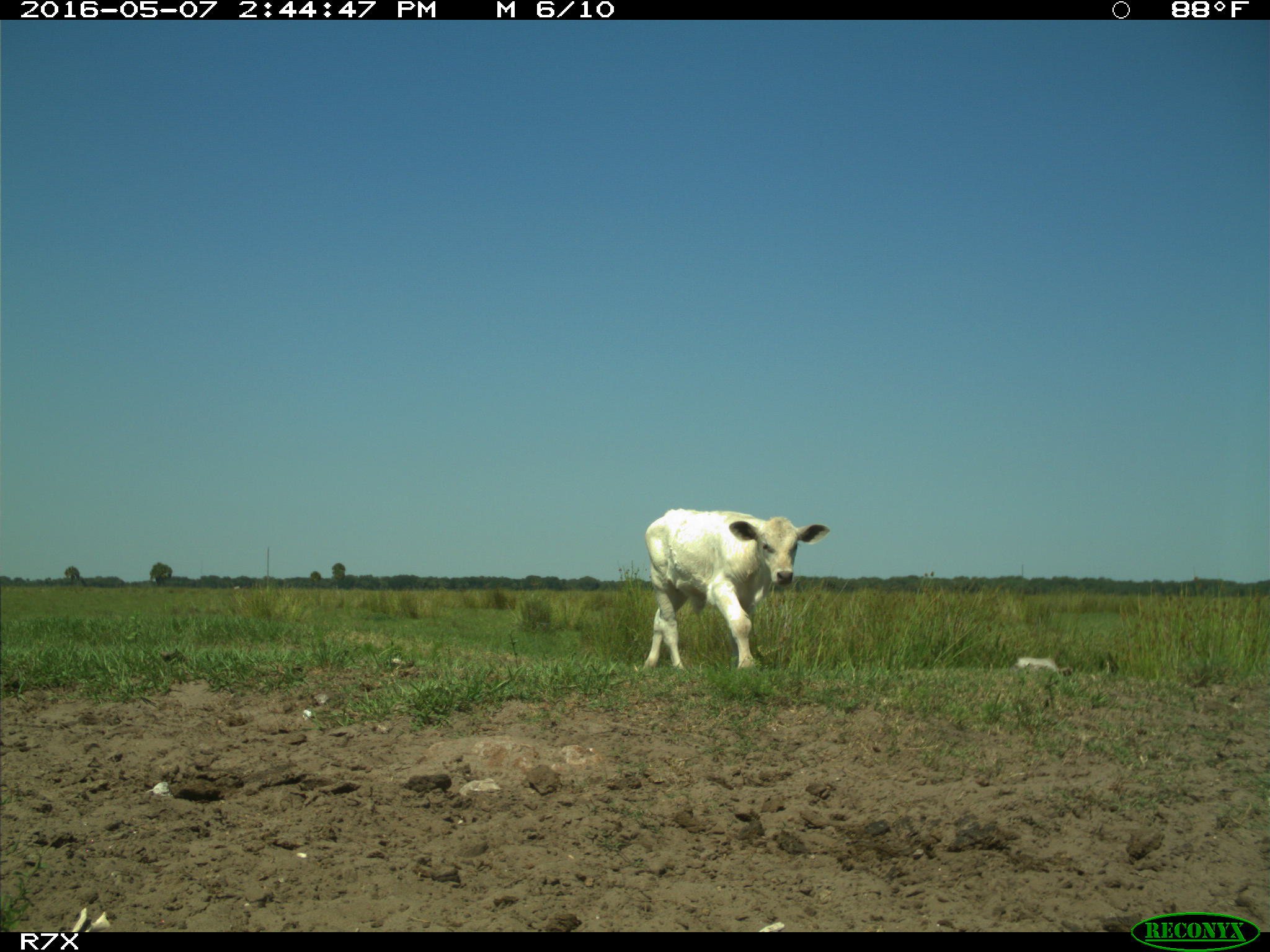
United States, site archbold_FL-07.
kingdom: Animalia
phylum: Chordata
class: Mammalia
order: Artiodactyla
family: Bovidae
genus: Bos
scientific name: Bos taurus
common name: domestic cow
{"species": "Bos taurus (domestic cow)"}